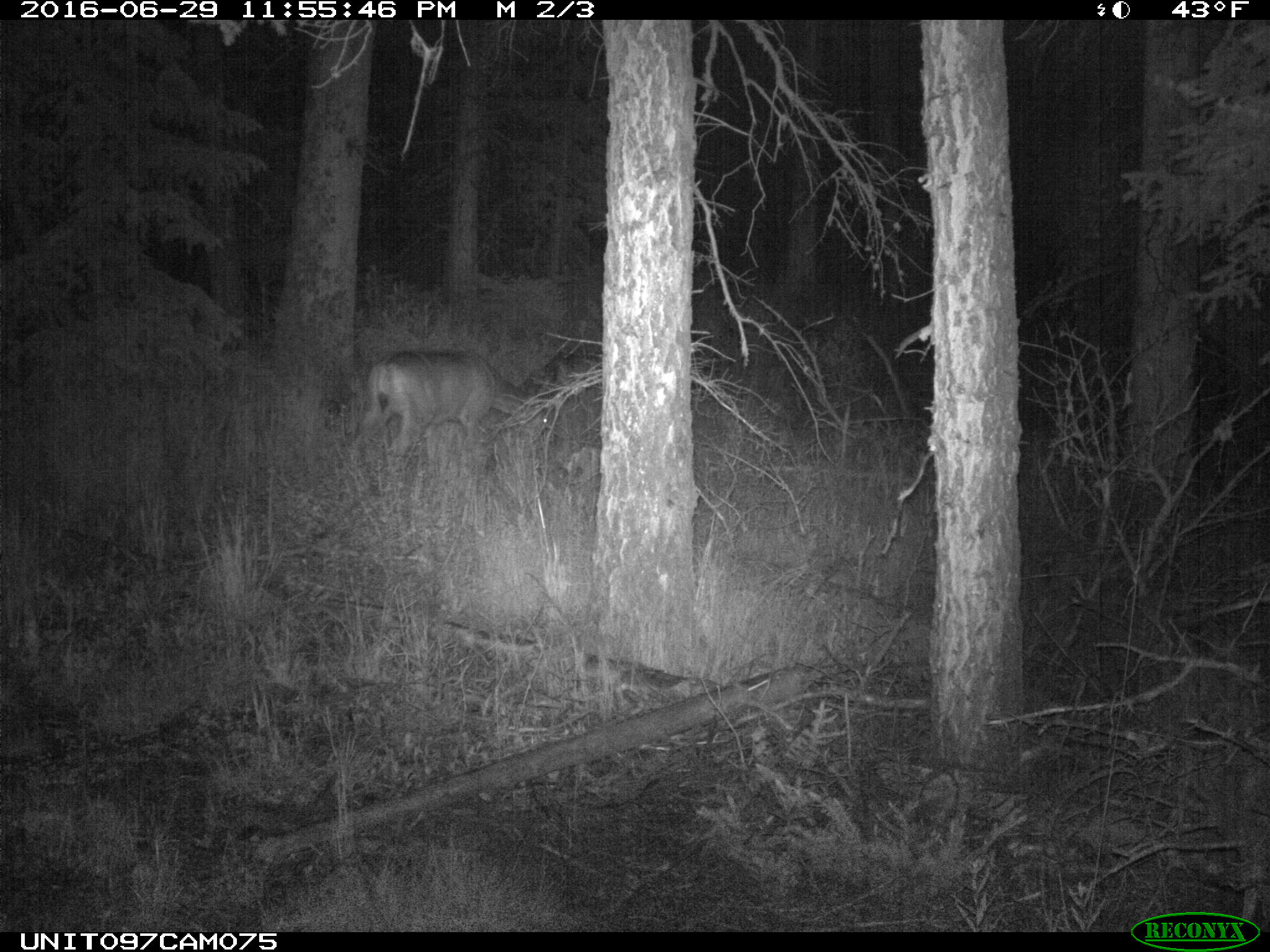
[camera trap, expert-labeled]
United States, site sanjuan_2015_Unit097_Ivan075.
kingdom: Animalia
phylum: Chordata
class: Mammalia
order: Artiodactyla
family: Cervidae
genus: Odocoileus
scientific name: Odocoileus hemionus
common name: mule deer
Odocoileus hemionus (mule deer).